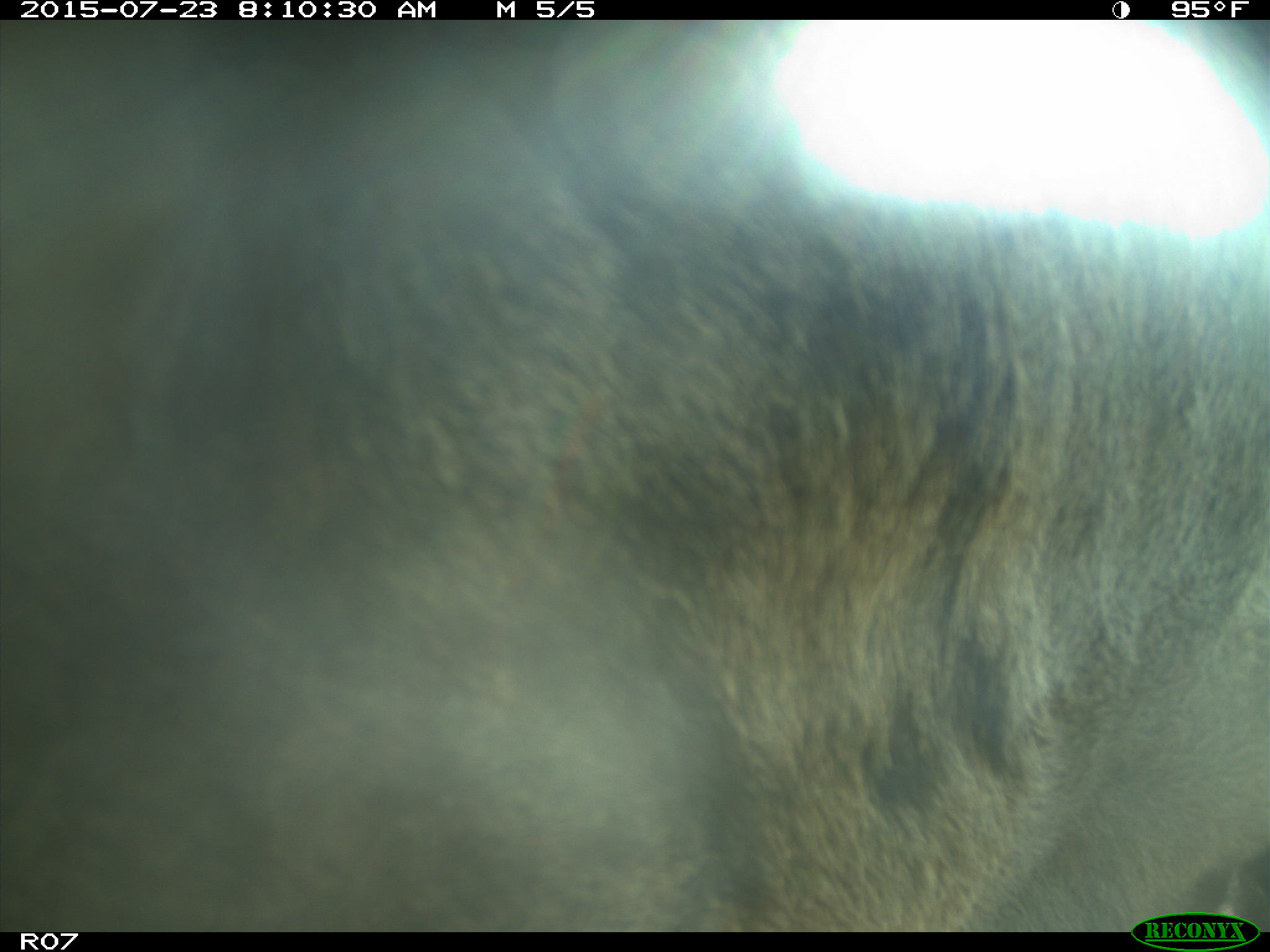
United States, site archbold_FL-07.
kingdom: Animalia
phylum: Chordata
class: Mammalia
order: Artiodactyla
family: Bovidae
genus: Bos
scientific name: Bos taurus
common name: domestic cow